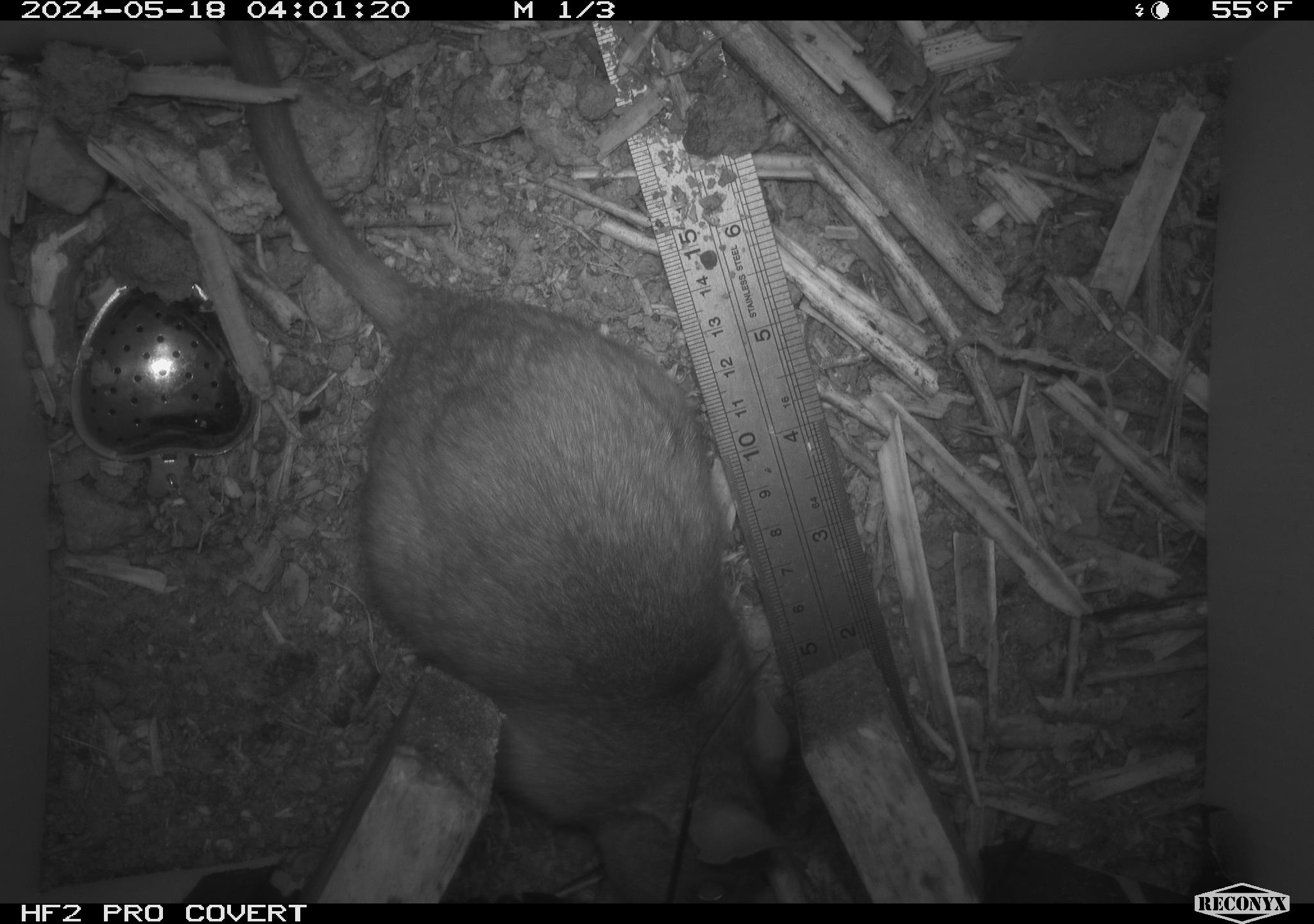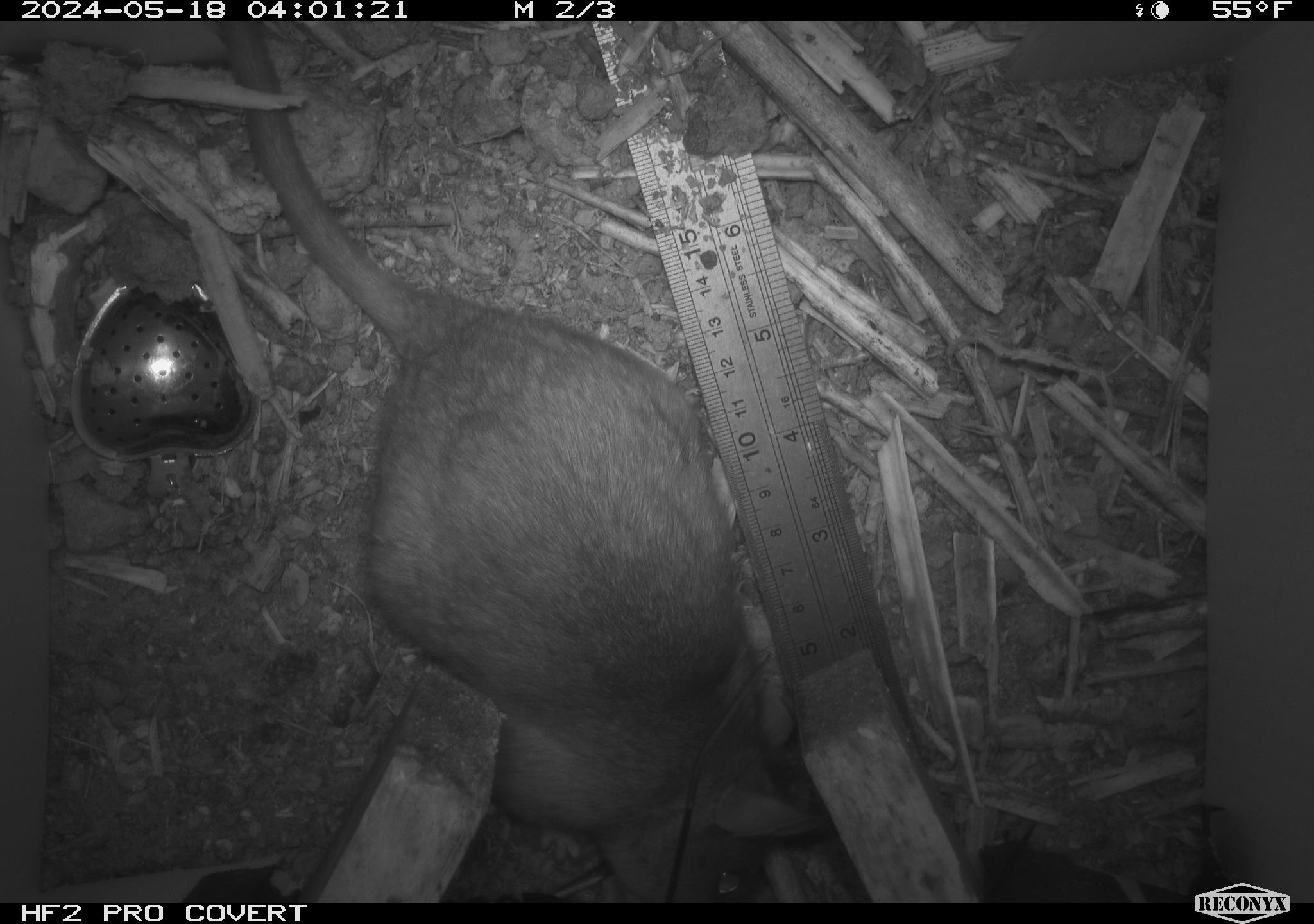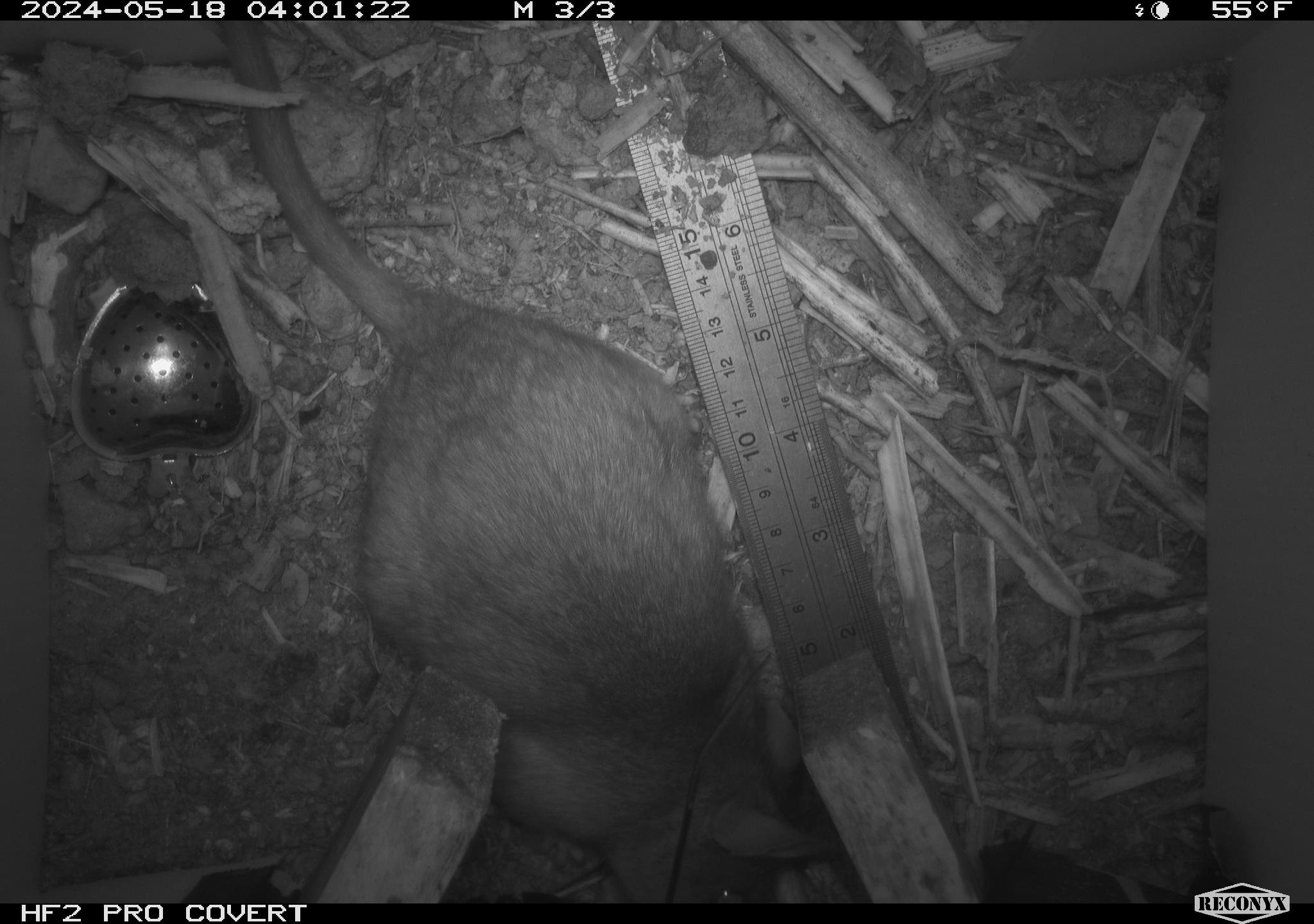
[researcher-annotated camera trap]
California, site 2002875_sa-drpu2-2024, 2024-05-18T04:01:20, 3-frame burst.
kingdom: Animalia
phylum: Chordata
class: Mammalia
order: Rodentia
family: Cricetidae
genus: Neotoma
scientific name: Neotoma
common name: pack rat or woodrat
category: neotoma species